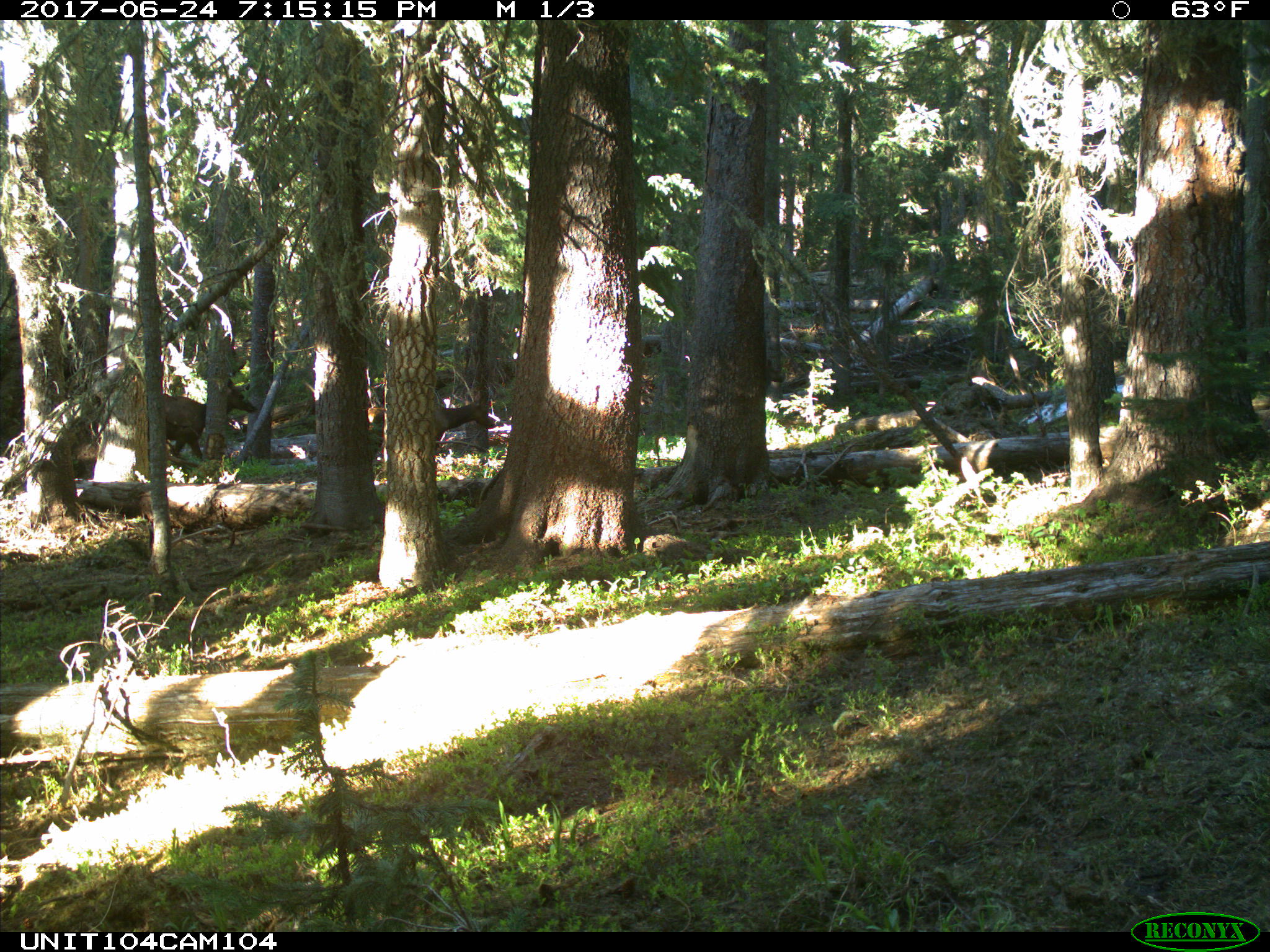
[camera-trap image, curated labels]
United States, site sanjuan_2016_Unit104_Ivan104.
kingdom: Animalia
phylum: Chordata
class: Mammalia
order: Artiodactyla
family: Cervidae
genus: Cervus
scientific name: Cervus elaphus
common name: red deer